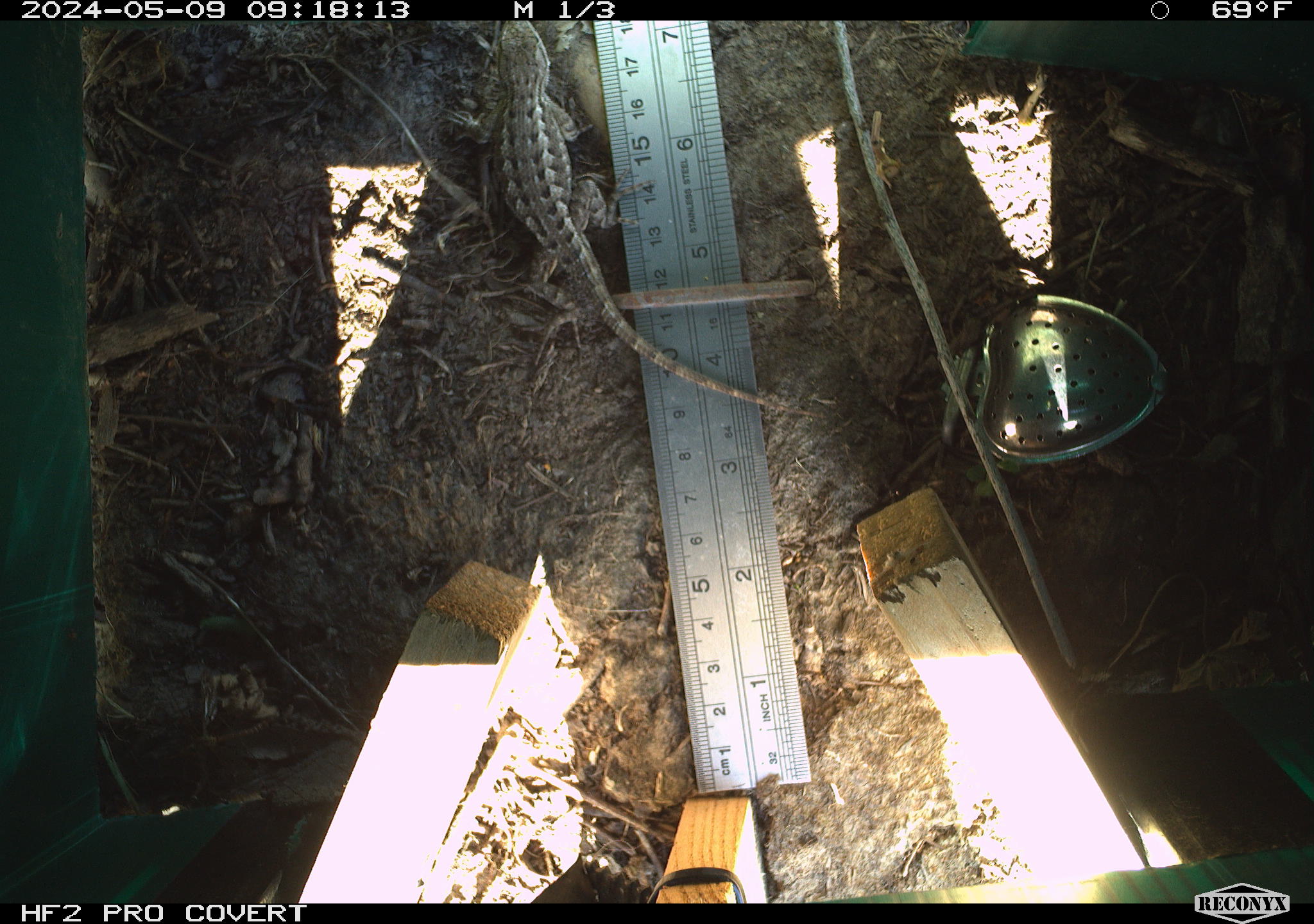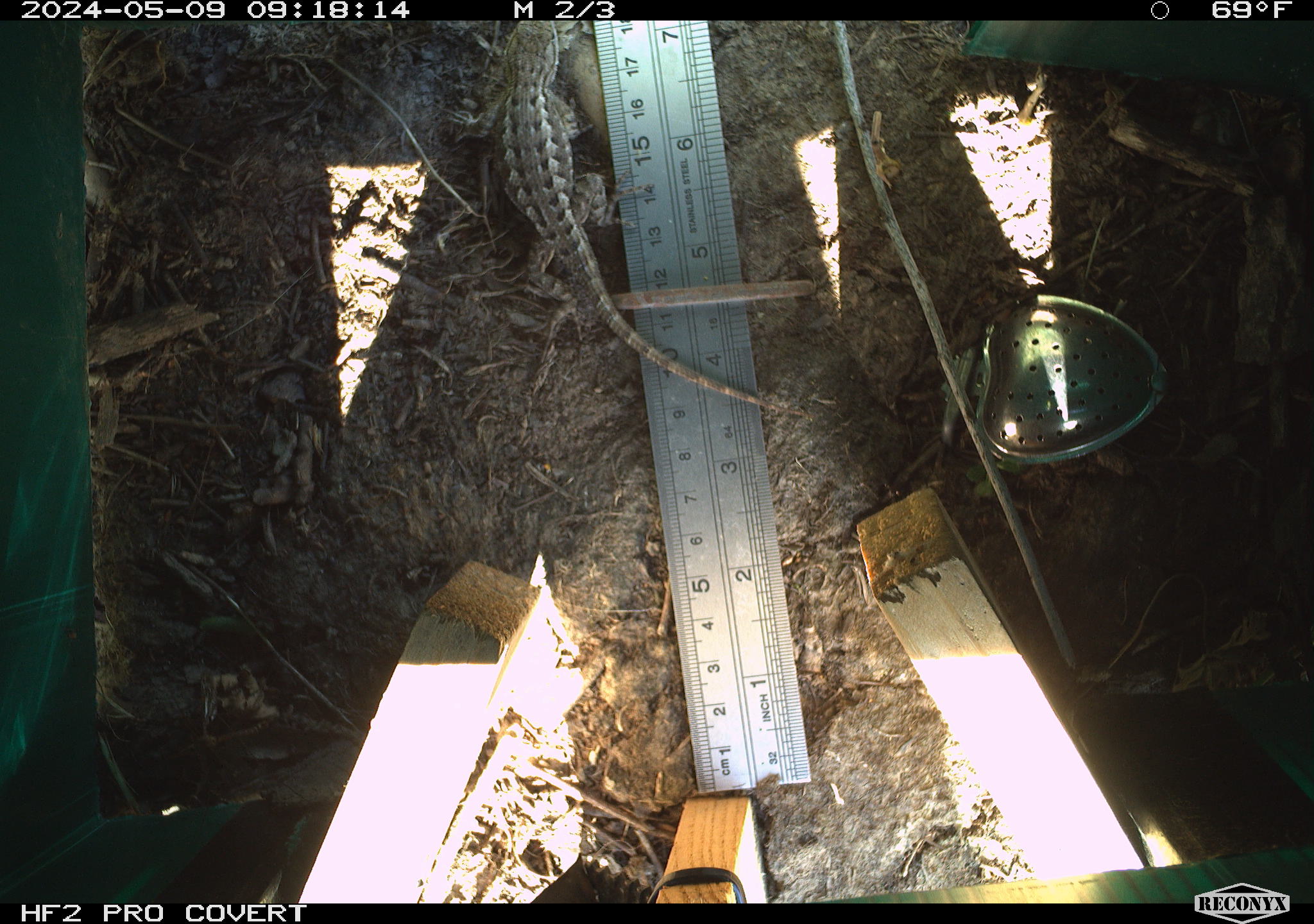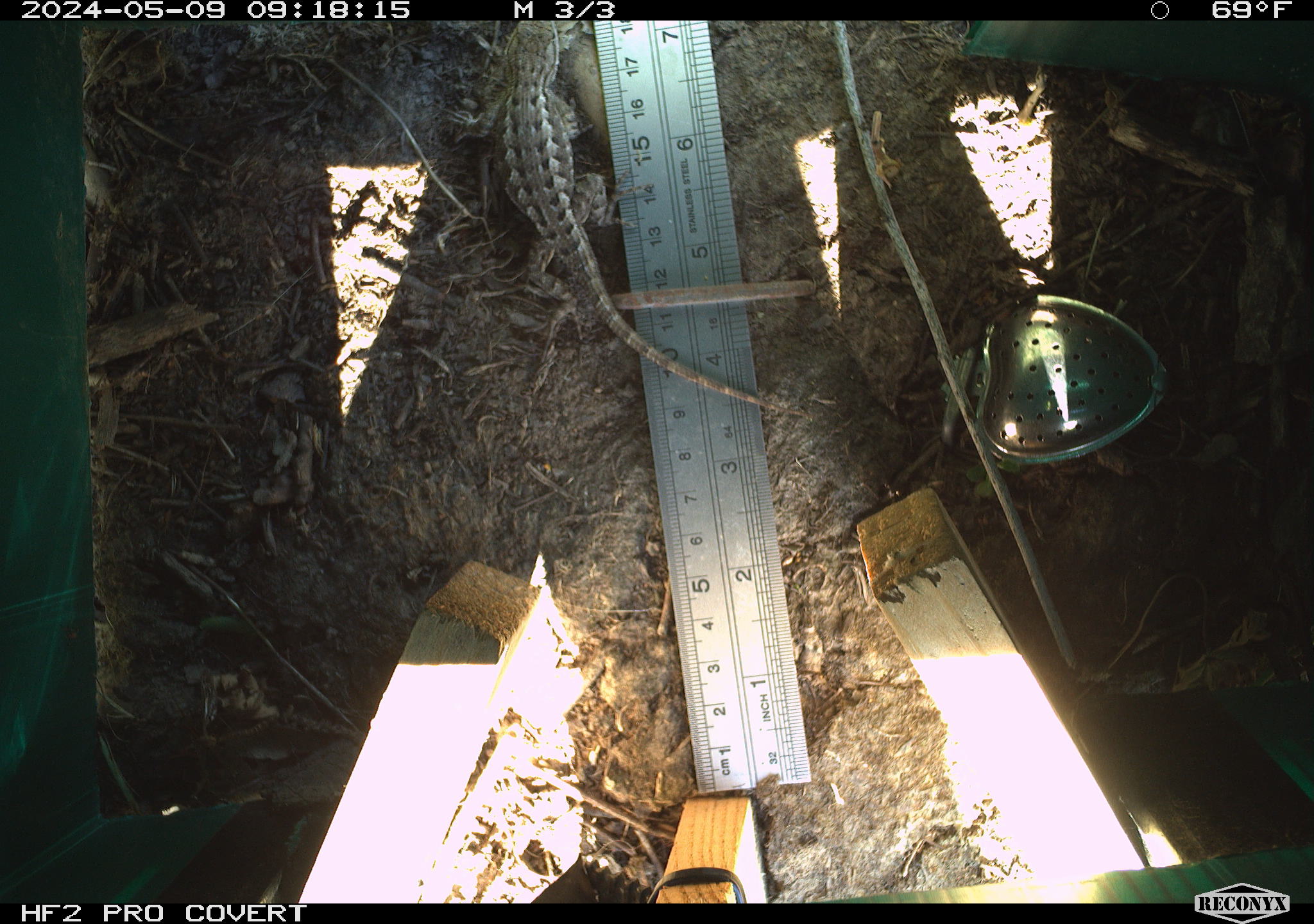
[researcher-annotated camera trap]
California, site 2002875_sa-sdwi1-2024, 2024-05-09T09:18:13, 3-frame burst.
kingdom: Animalia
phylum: Chordata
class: Reptilia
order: Squamata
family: Phrynosomatidae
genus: Sceloporus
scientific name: Sceloporus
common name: spiny lizards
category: sceloporus species